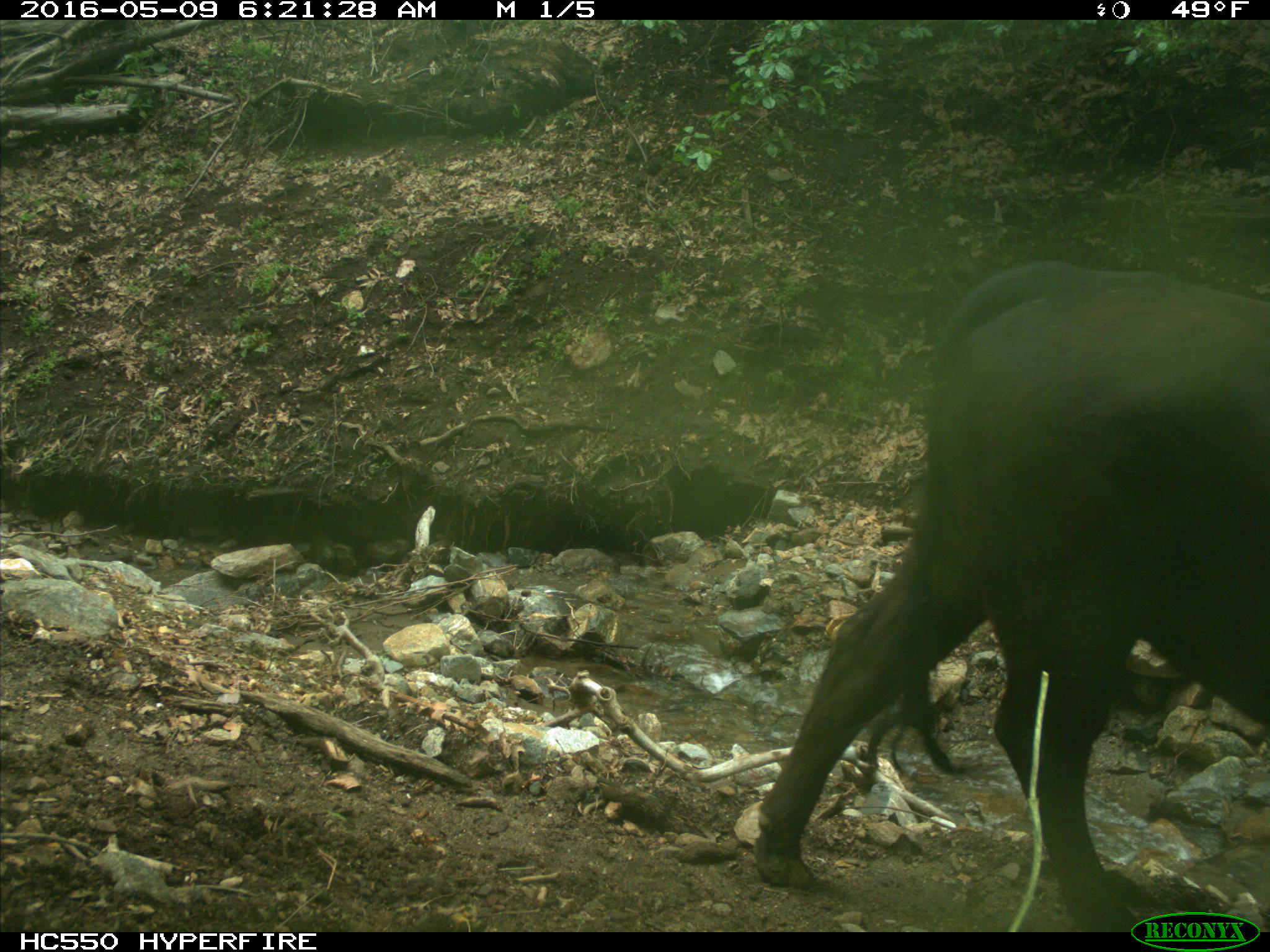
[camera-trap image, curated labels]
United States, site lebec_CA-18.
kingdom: Animalia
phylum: Chordata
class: Mammalia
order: Artiodactyla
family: Bovidae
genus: Bos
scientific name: Bos taurus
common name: domestic cow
Bos taurus (domestic cow).